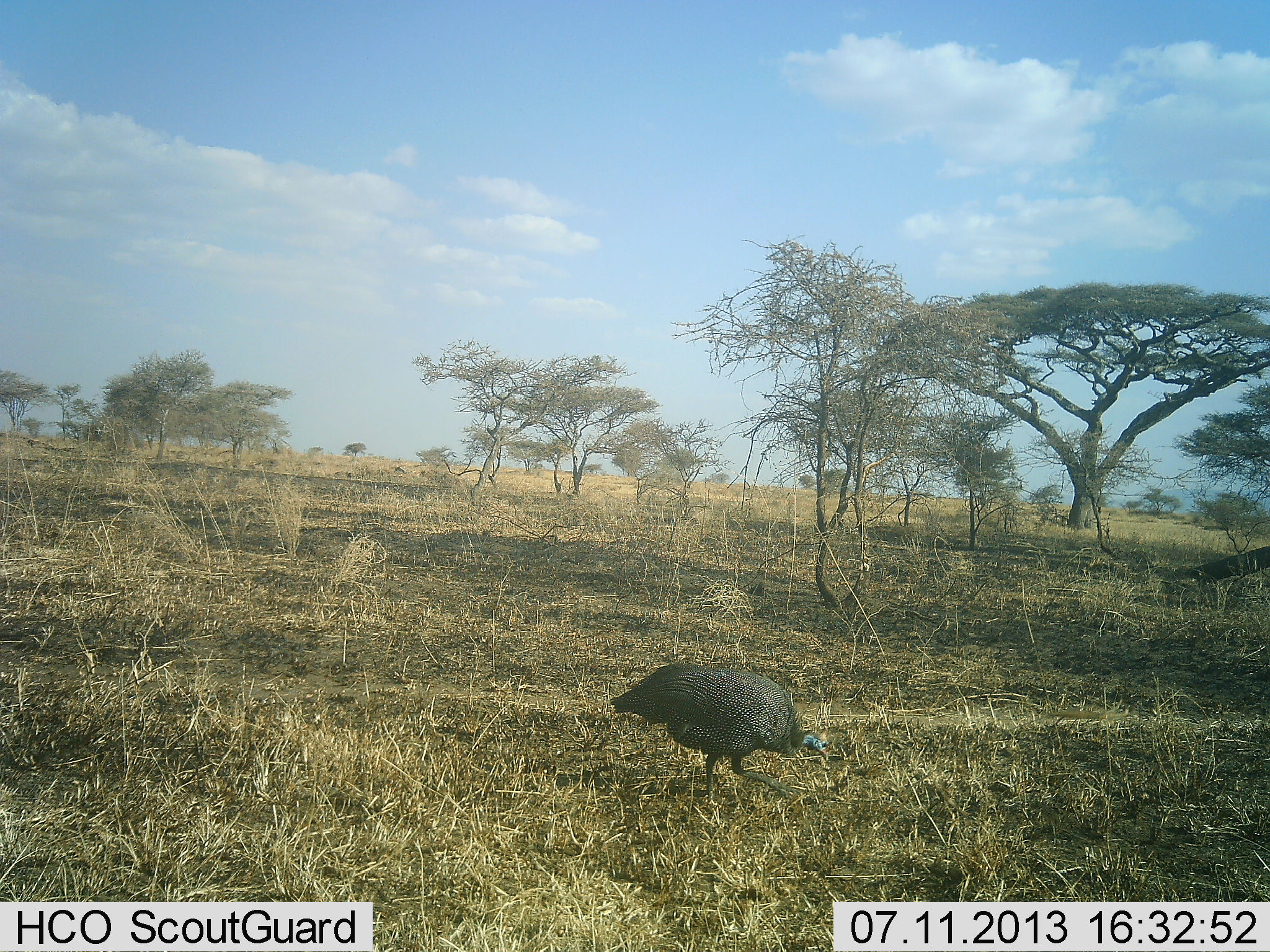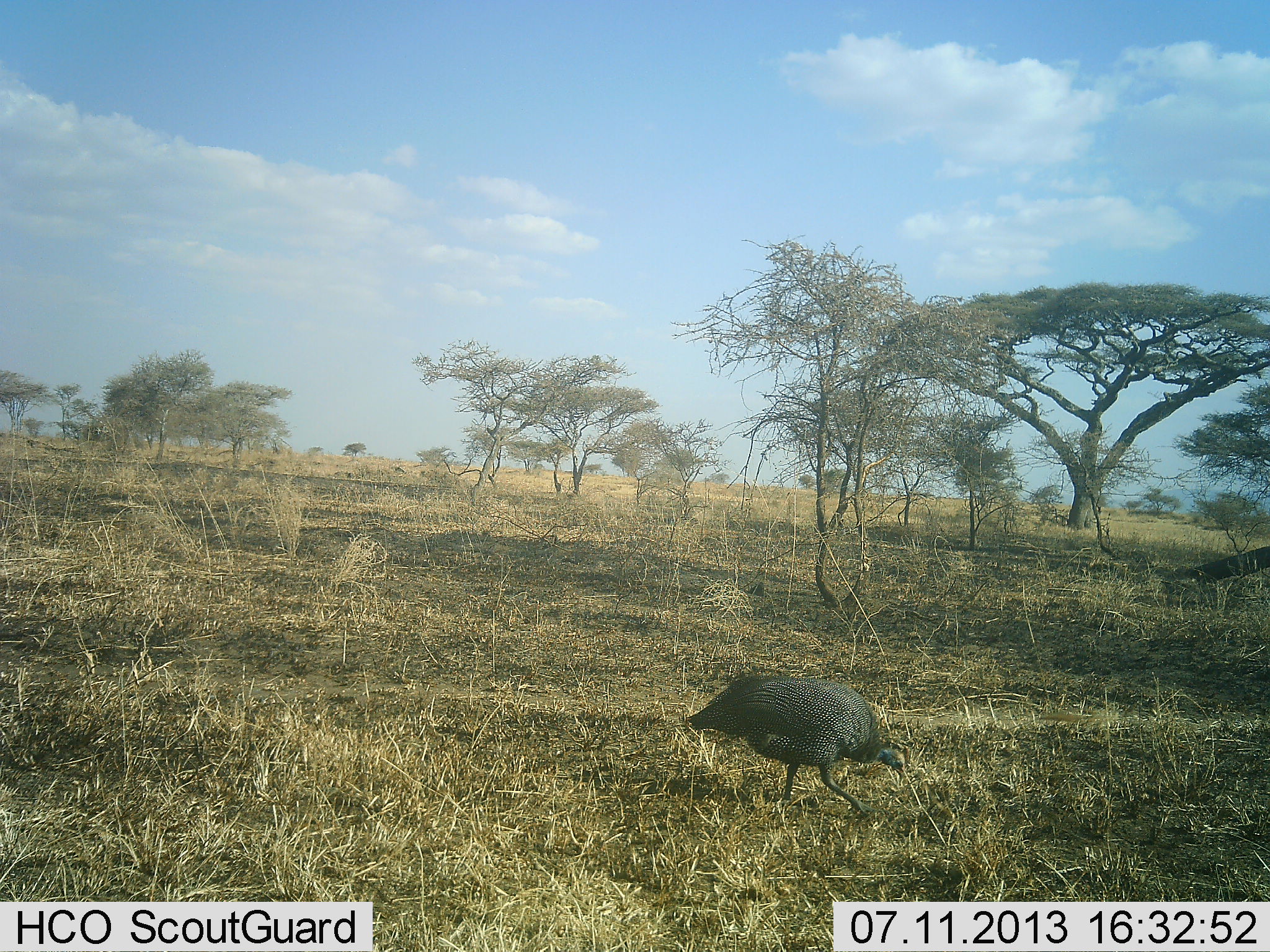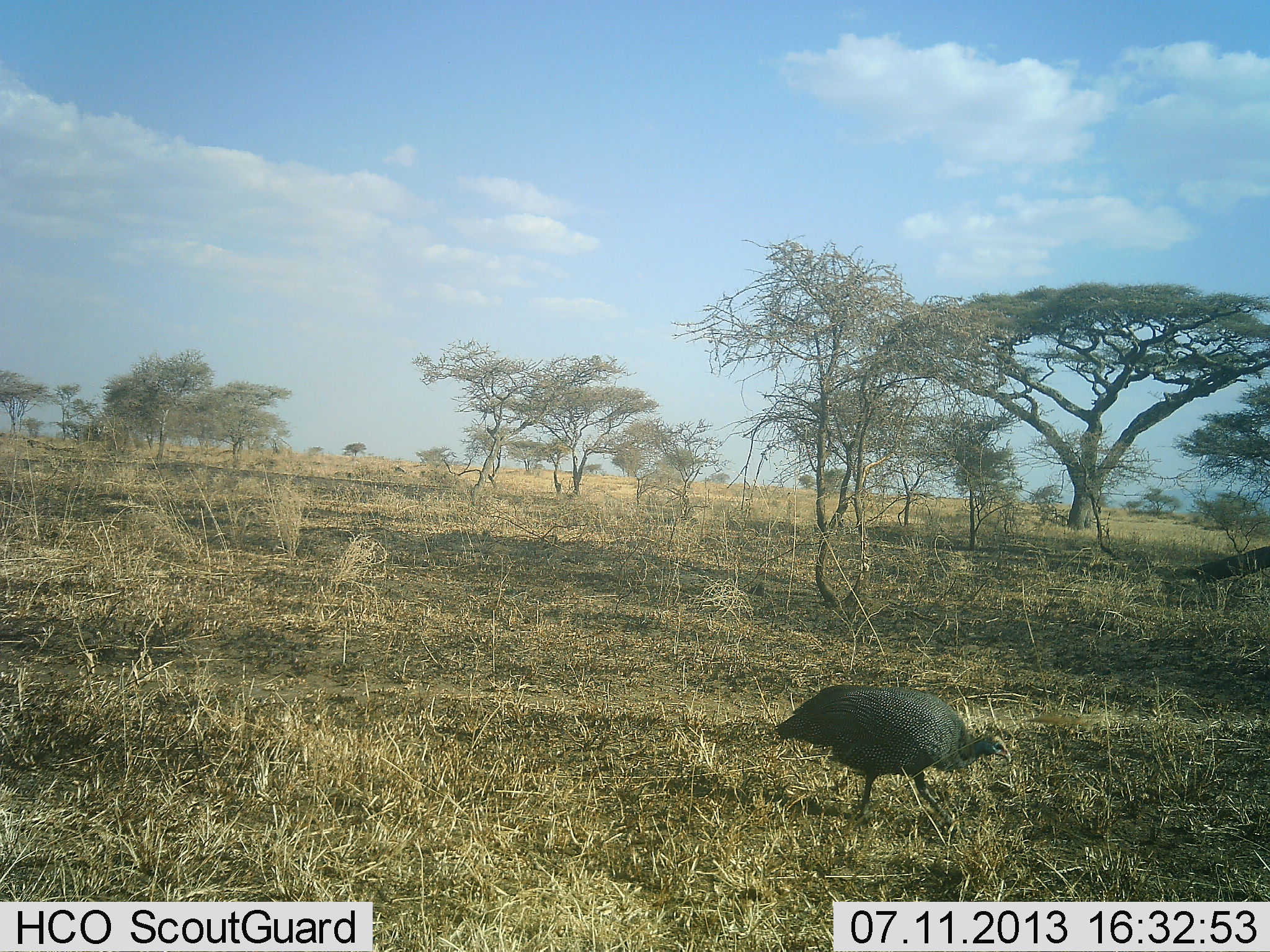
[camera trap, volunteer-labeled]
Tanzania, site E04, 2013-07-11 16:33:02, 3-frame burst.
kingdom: Animalia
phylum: Chordata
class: Aves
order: Galliformes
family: Numididae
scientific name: Numididae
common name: guinea fowl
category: guineafowl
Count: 1.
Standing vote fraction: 0%.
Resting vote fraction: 0%.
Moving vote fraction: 80%.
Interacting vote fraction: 0%.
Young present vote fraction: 0%.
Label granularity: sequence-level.